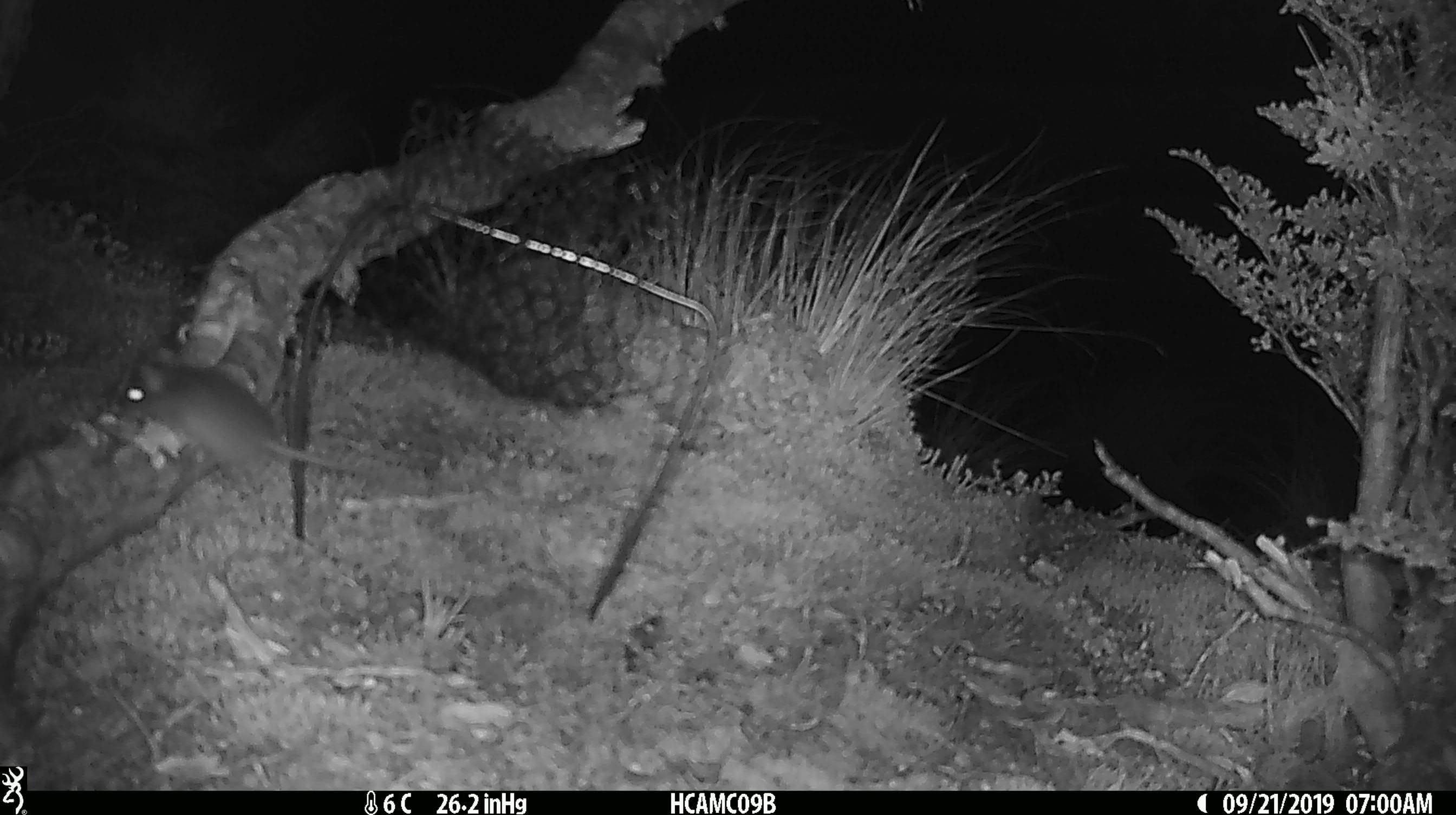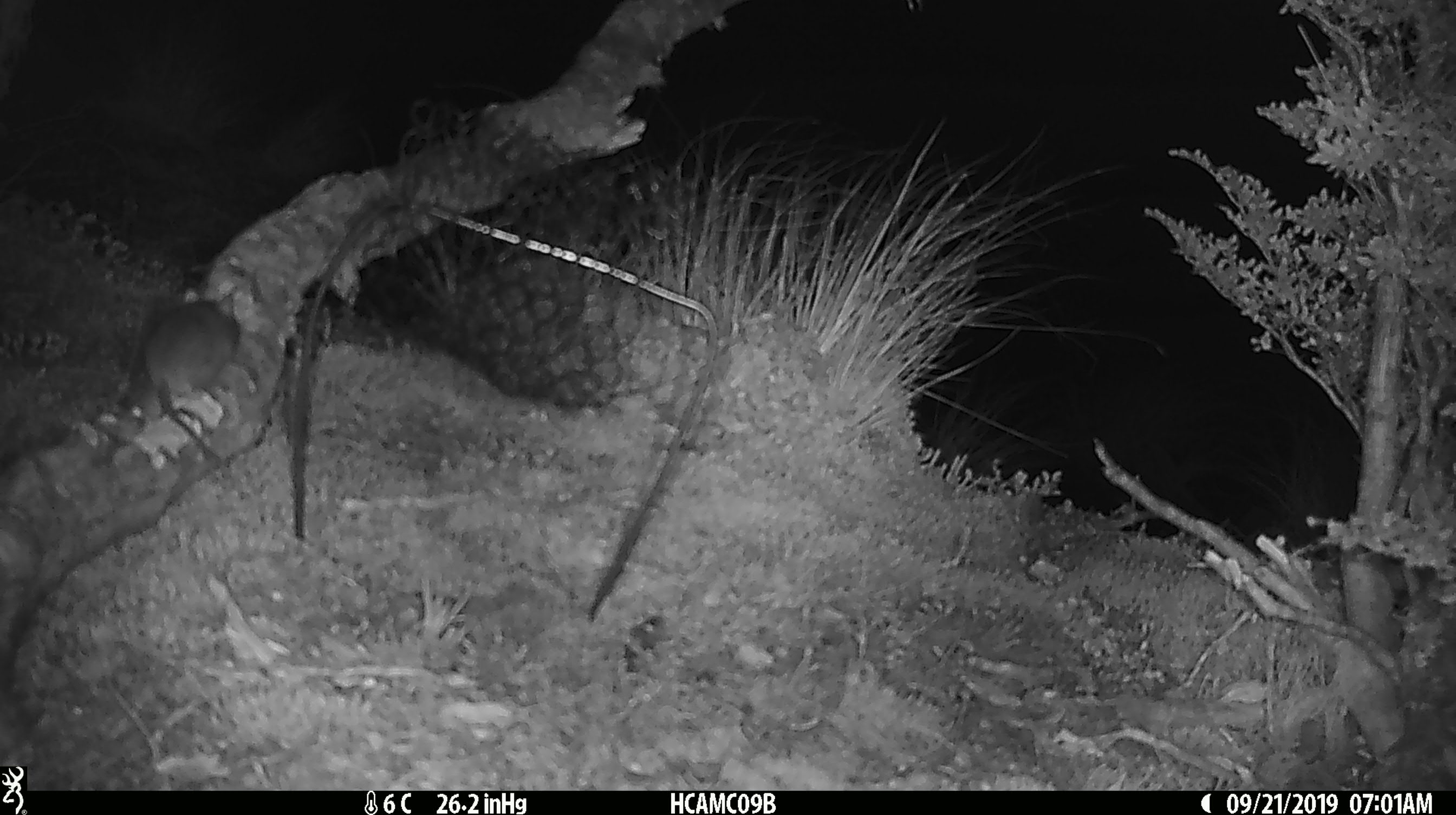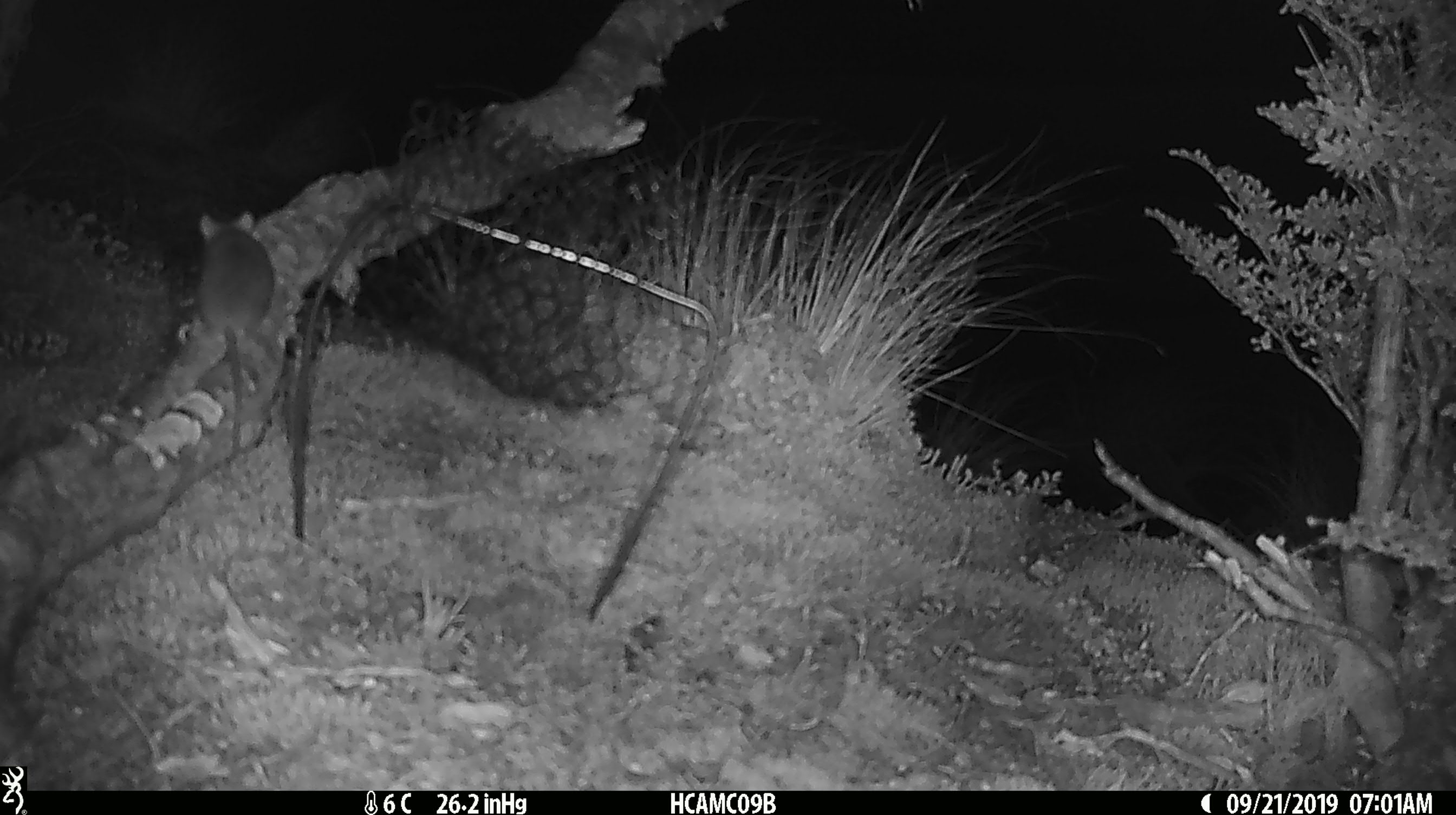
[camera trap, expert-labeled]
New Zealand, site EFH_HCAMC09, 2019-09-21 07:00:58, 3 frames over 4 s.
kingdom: Animalia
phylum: Chordata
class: Mammalia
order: Rodentia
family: Muridae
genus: Mus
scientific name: Mus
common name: mouse